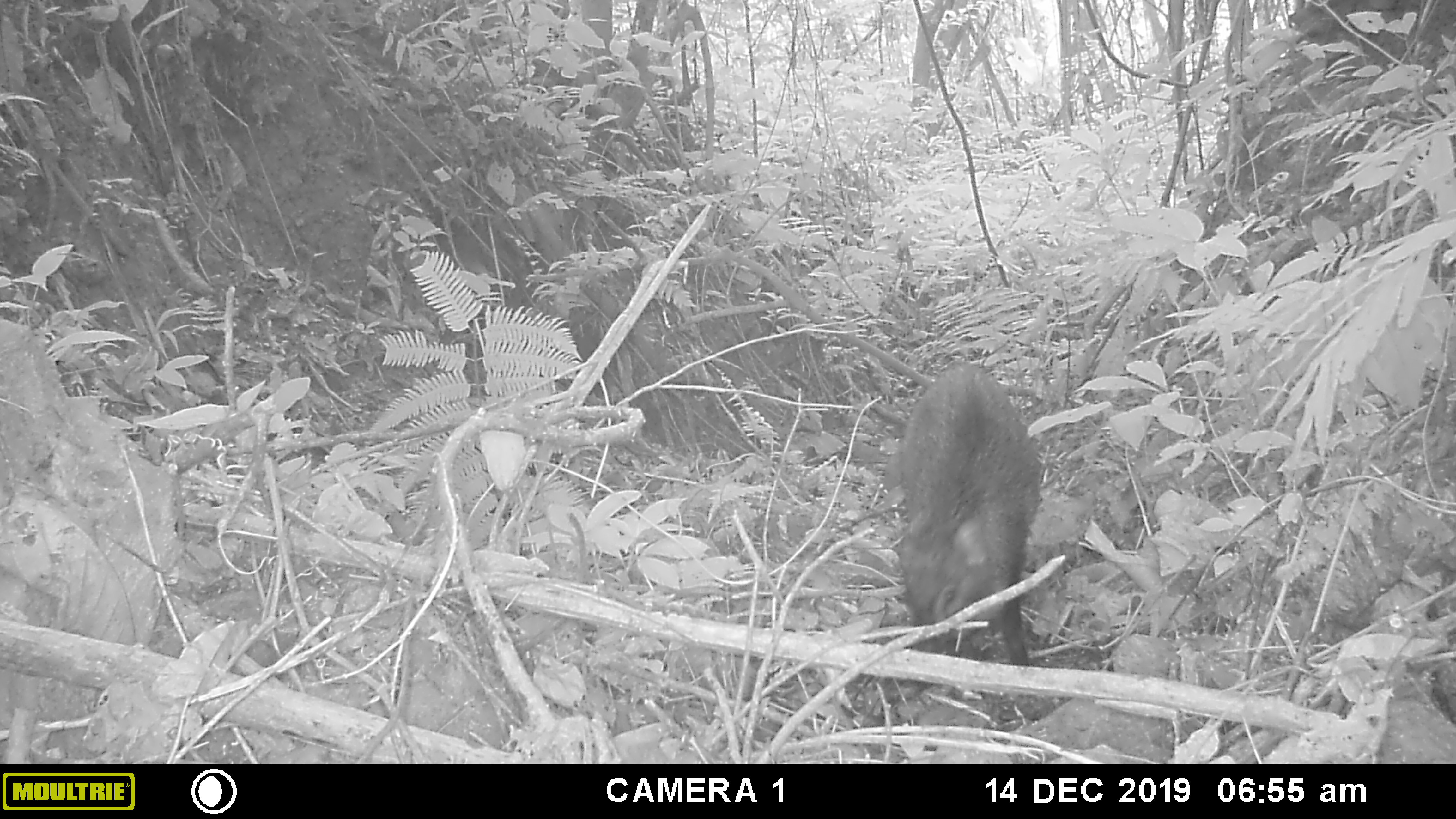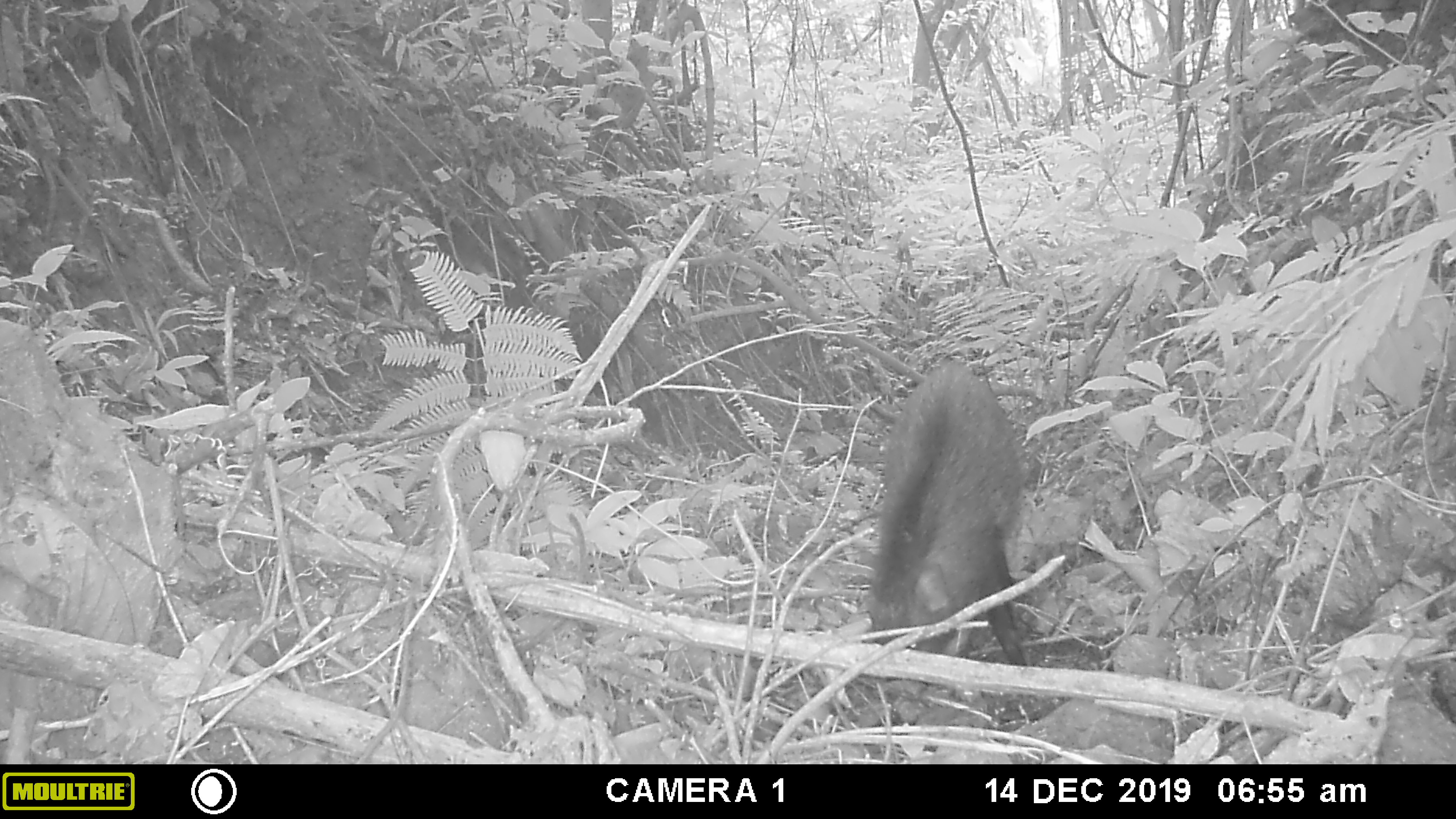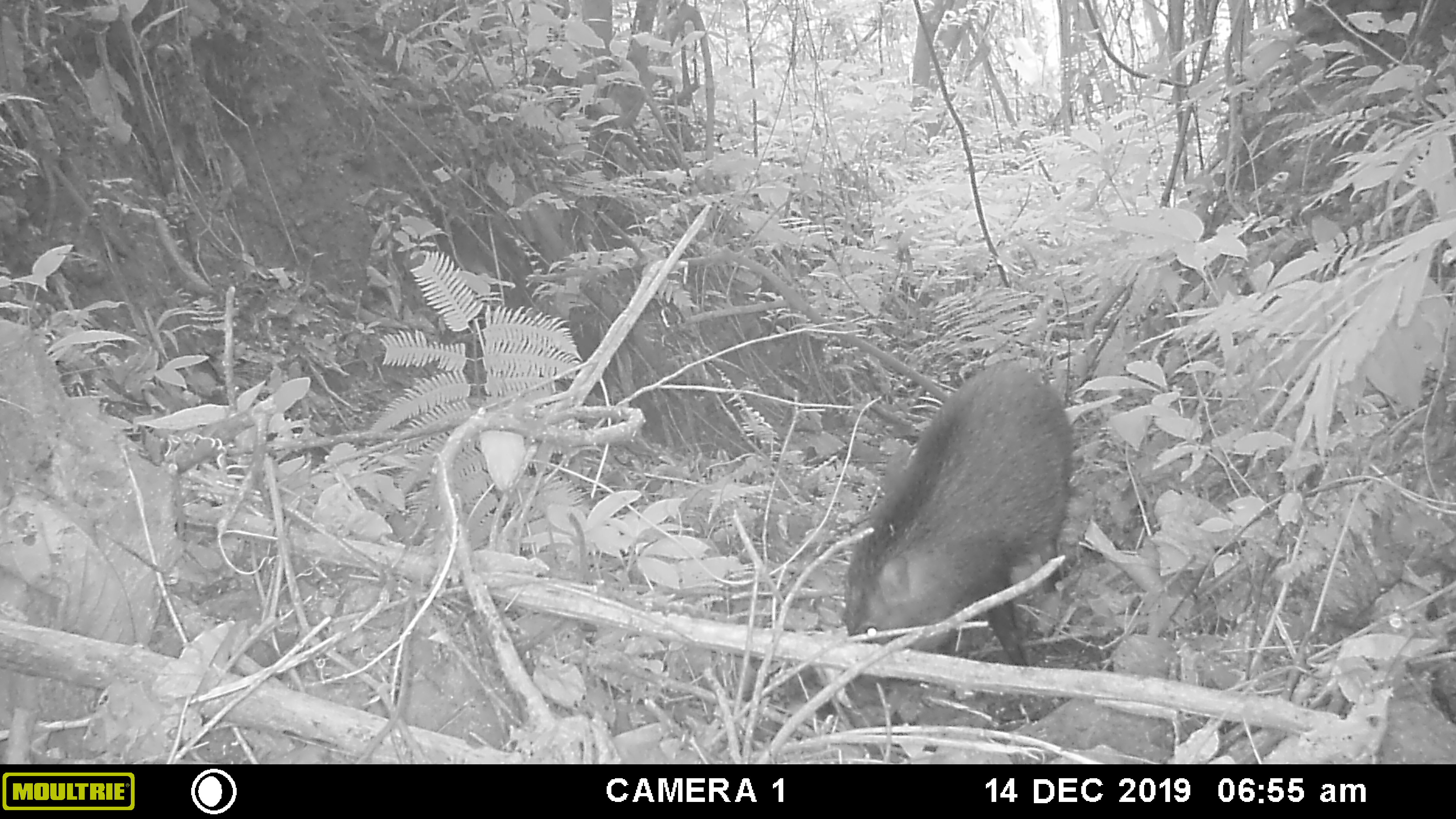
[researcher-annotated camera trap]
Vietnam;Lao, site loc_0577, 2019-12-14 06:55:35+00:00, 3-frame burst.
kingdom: Animalia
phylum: Chordata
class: Mammalia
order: Artiodactyla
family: Suidae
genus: Sus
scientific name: Sus scrofa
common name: eurasian wild pig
Eurasian wild pig (Sus scrofa). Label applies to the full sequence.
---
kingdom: Animalia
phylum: Chordata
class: Aves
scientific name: Aves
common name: bird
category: unidentified bird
Unidentified bird (bird) (Aves). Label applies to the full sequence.